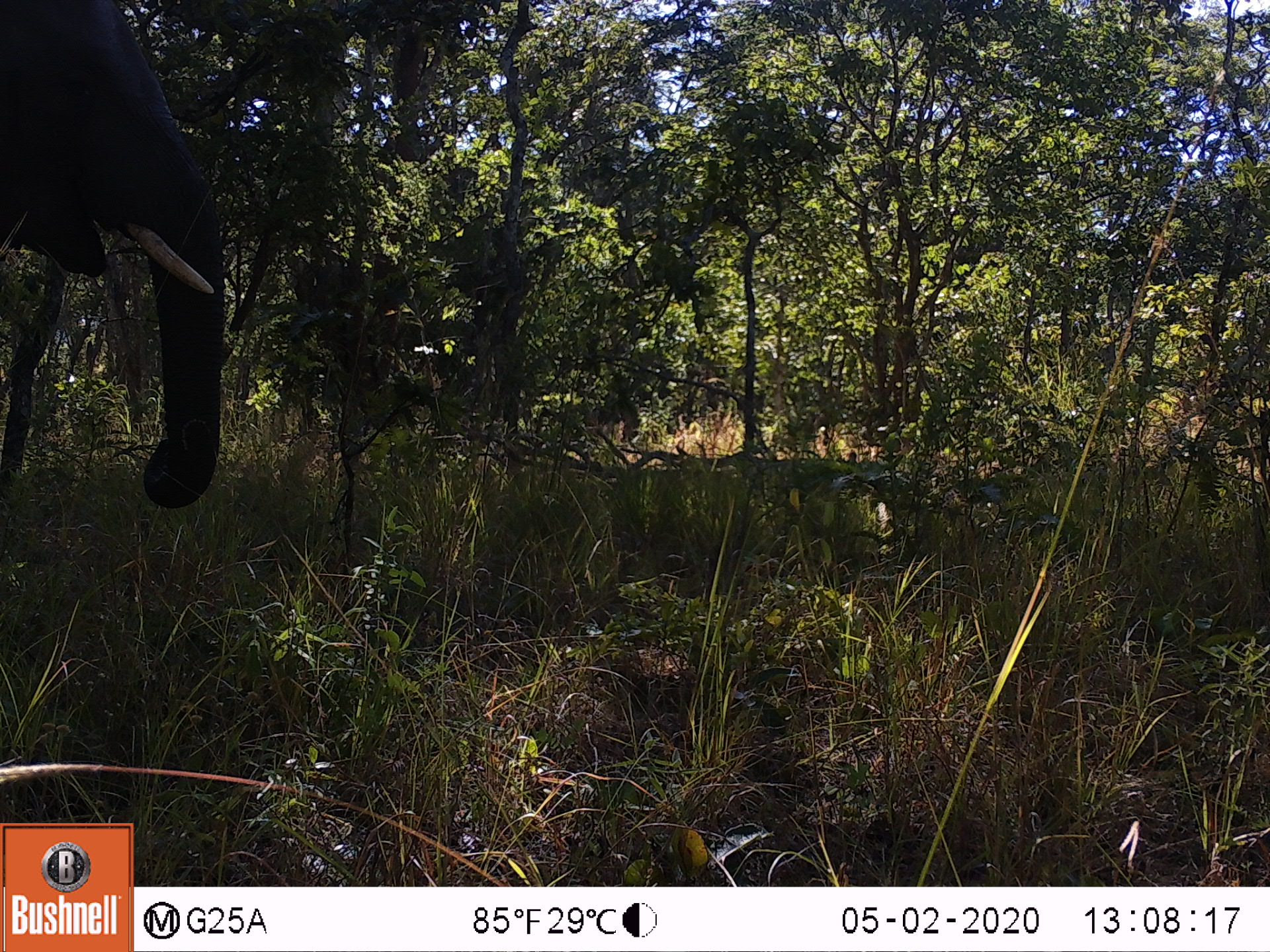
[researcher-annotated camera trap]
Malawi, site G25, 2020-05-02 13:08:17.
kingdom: Animalia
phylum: Chordata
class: Mammalia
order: Proboscidea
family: Elephantidae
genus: Loxodonta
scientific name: Loxodonta africana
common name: african savanna elephant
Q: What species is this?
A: African savanna elephant (Loxodonta africana).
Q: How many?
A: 1.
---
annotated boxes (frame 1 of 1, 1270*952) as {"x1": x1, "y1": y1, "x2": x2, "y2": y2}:
african savanna elephant: {"x1": 2, "y1": 1, "x2": 226, "y2": 510}